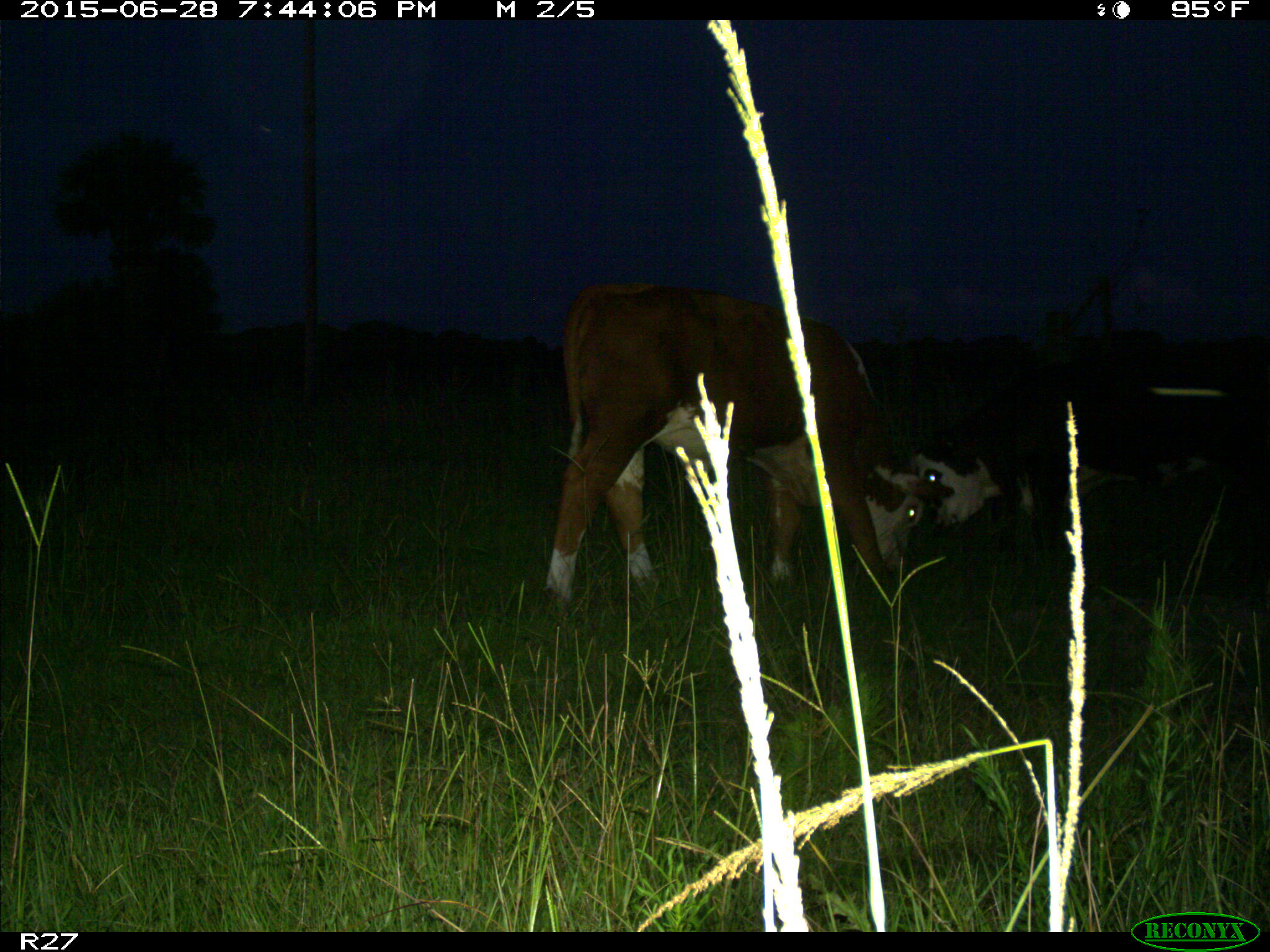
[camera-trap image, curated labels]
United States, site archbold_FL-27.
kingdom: Animalia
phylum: Chordata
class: Mammalia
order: Artiodactyla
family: Bovidae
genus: Bos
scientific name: Bos taurus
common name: domestic cow